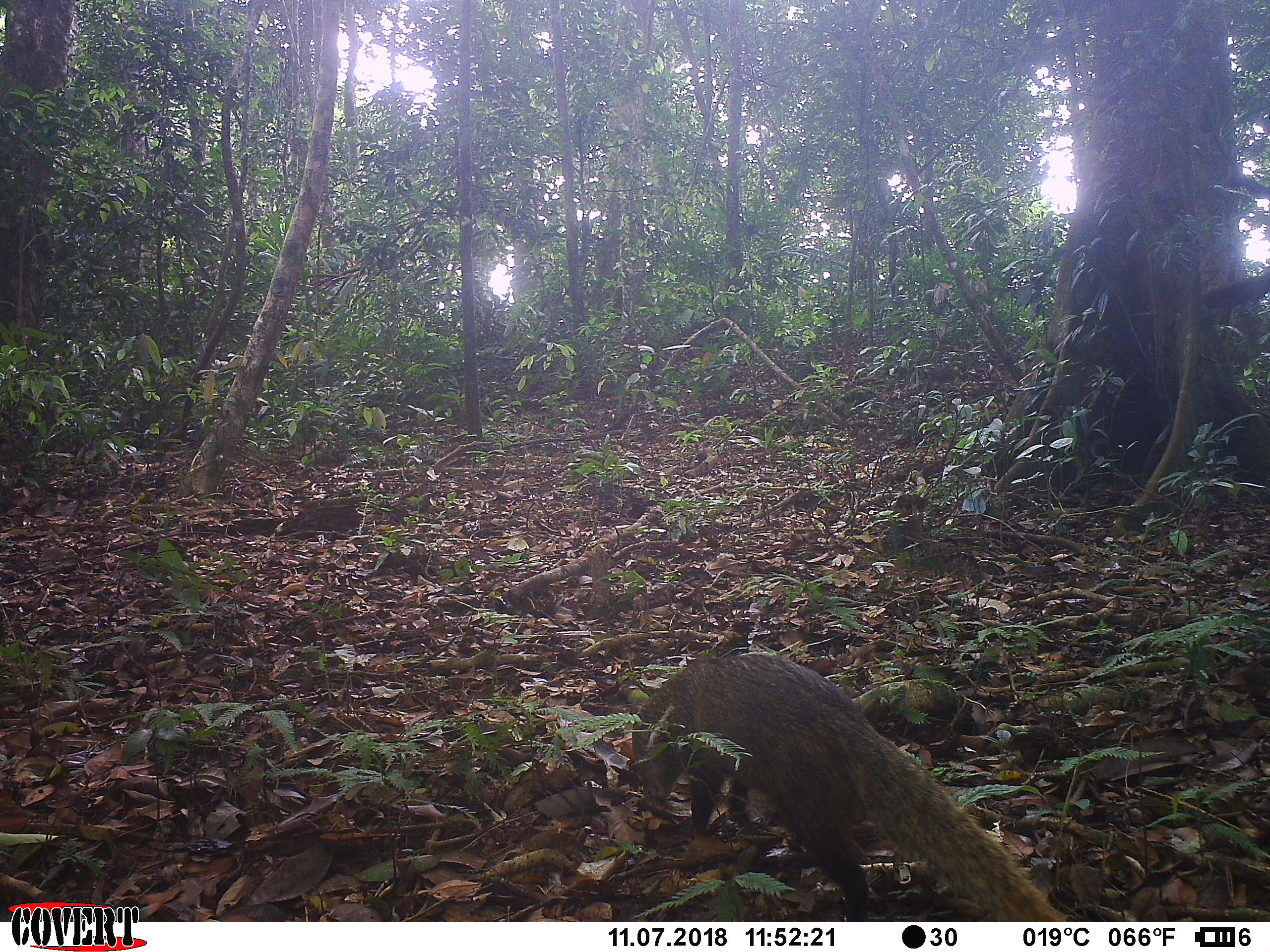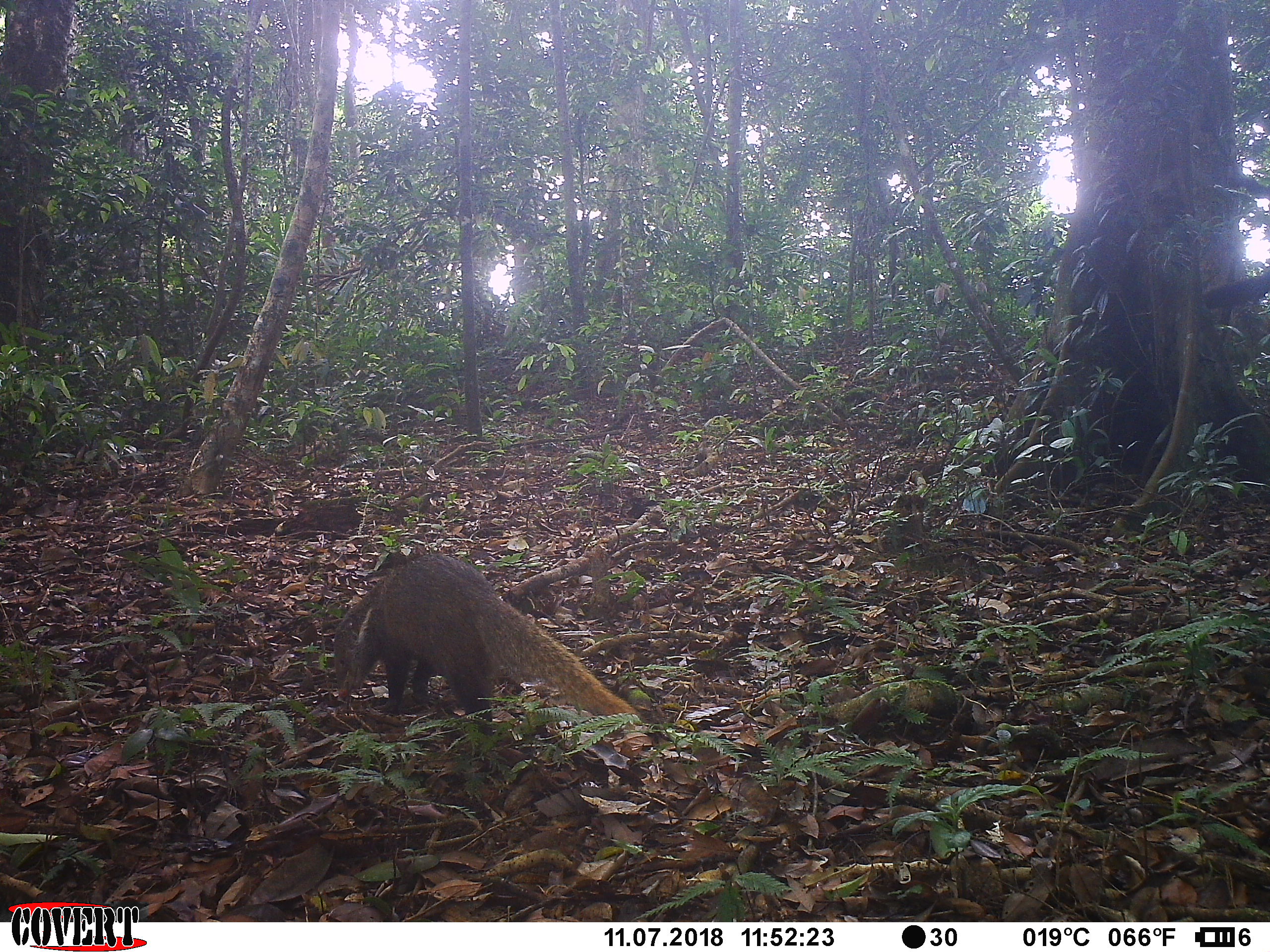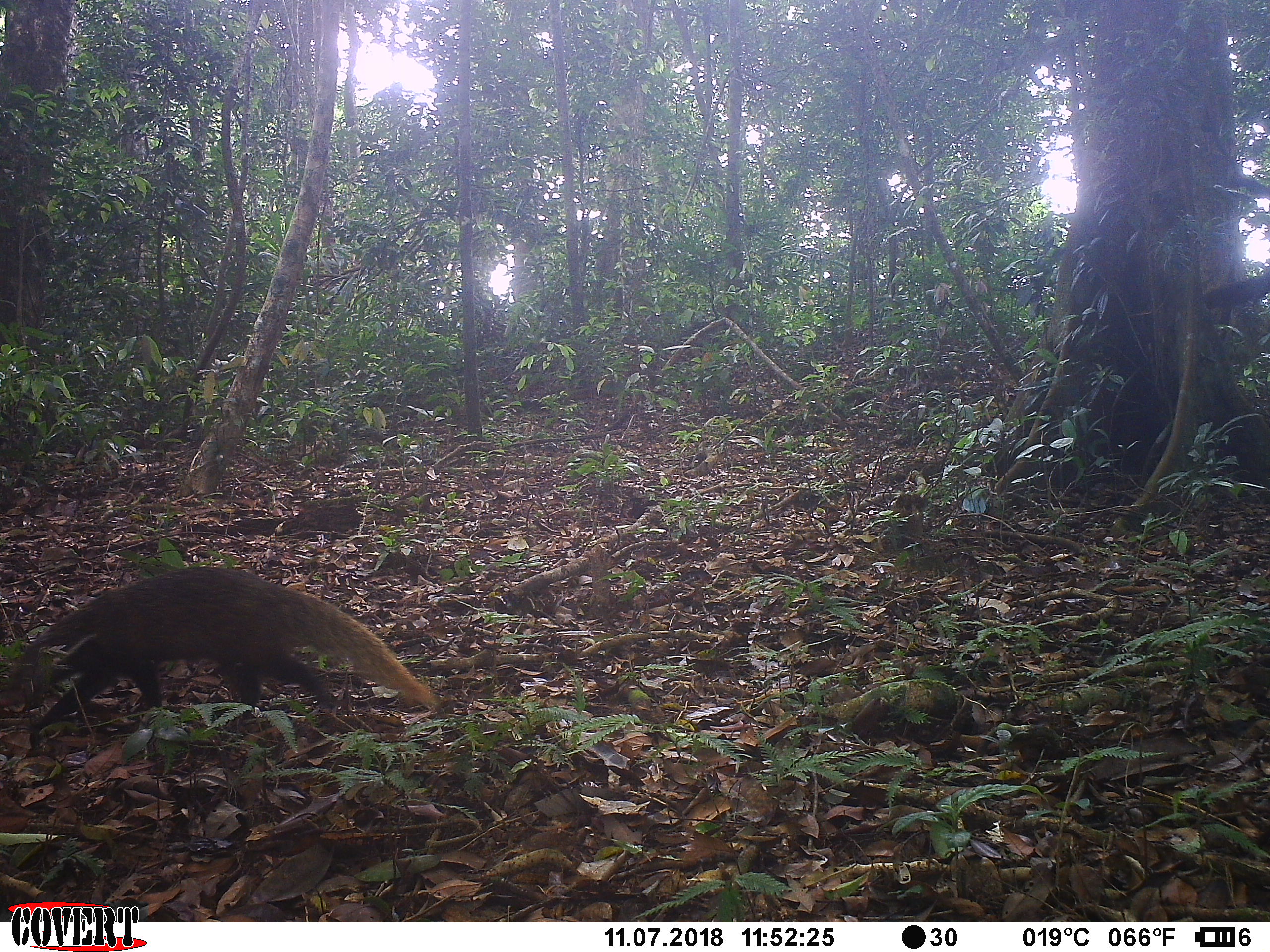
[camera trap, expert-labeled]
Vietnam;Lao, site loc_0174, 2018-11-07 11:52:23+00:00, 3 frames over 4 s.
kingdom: Animalia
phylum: Chordata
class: Mammalia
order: Carnivora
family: Herpestidae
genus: Urva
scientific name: Urva urva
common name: crab-eating mongoose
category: crab eating mongoose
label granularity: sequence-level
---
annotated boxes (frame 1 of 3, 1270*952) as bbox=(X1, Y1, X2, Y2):
crab eating mongoose: bbox=(629, 651, 1068, 921)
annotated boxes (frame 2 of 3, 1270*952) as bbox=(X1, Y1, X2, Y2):
crab eating mongoose: bbox=(333, 553, 638, 736)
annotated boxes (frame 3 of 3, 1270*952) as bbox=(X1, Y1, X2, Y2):
crab eating mongoose: bbox=(0, 565, 439, 742)